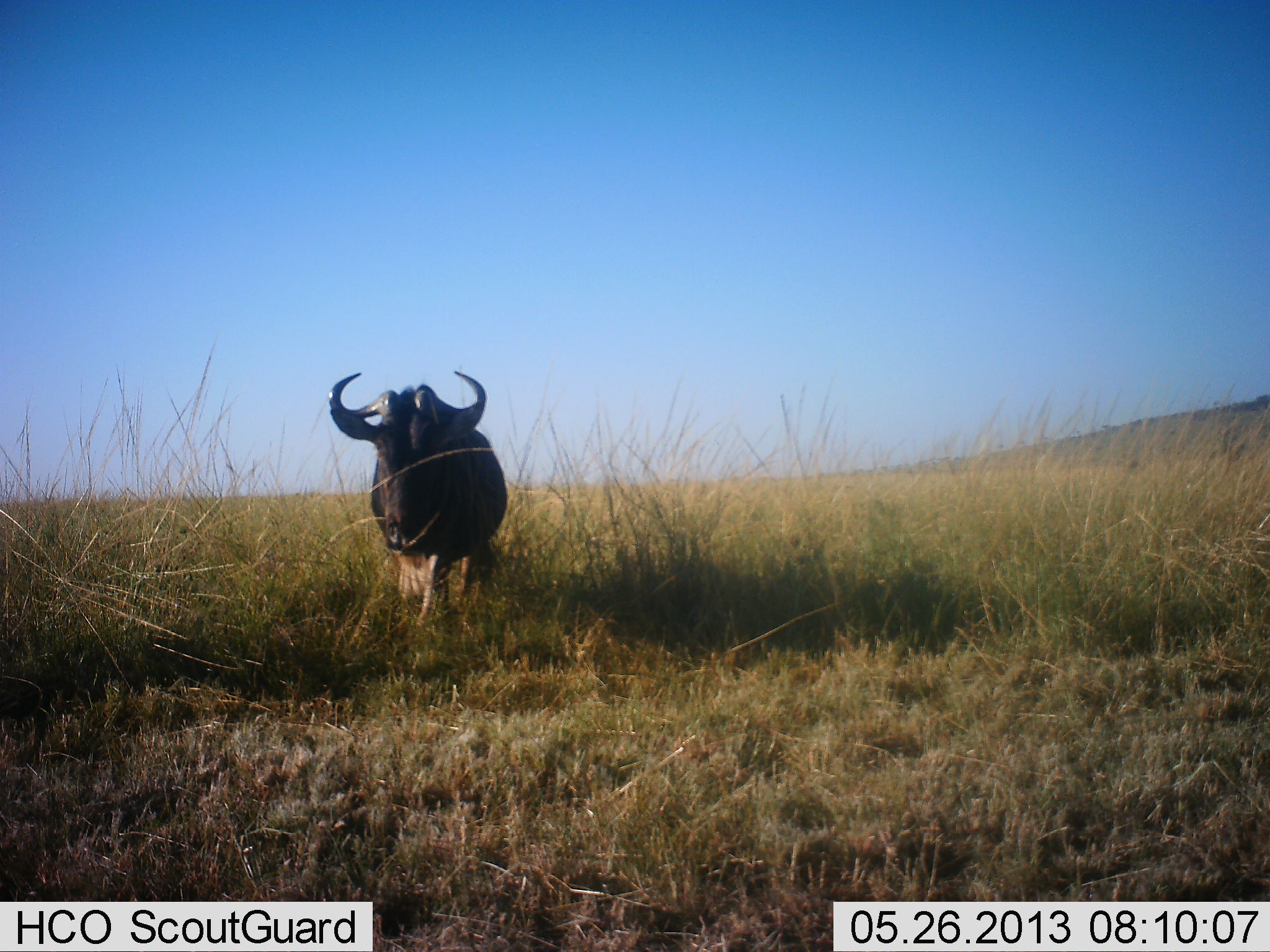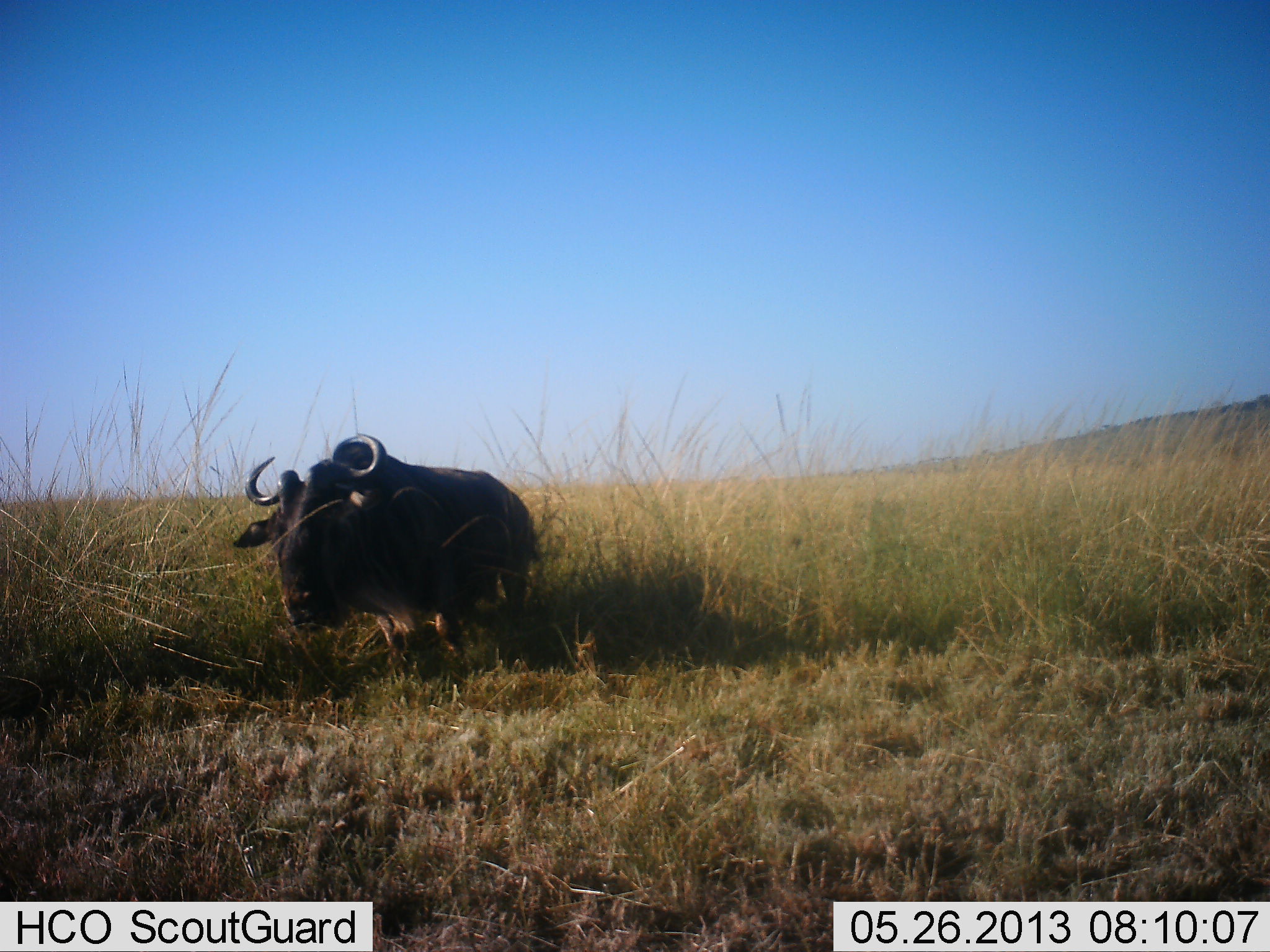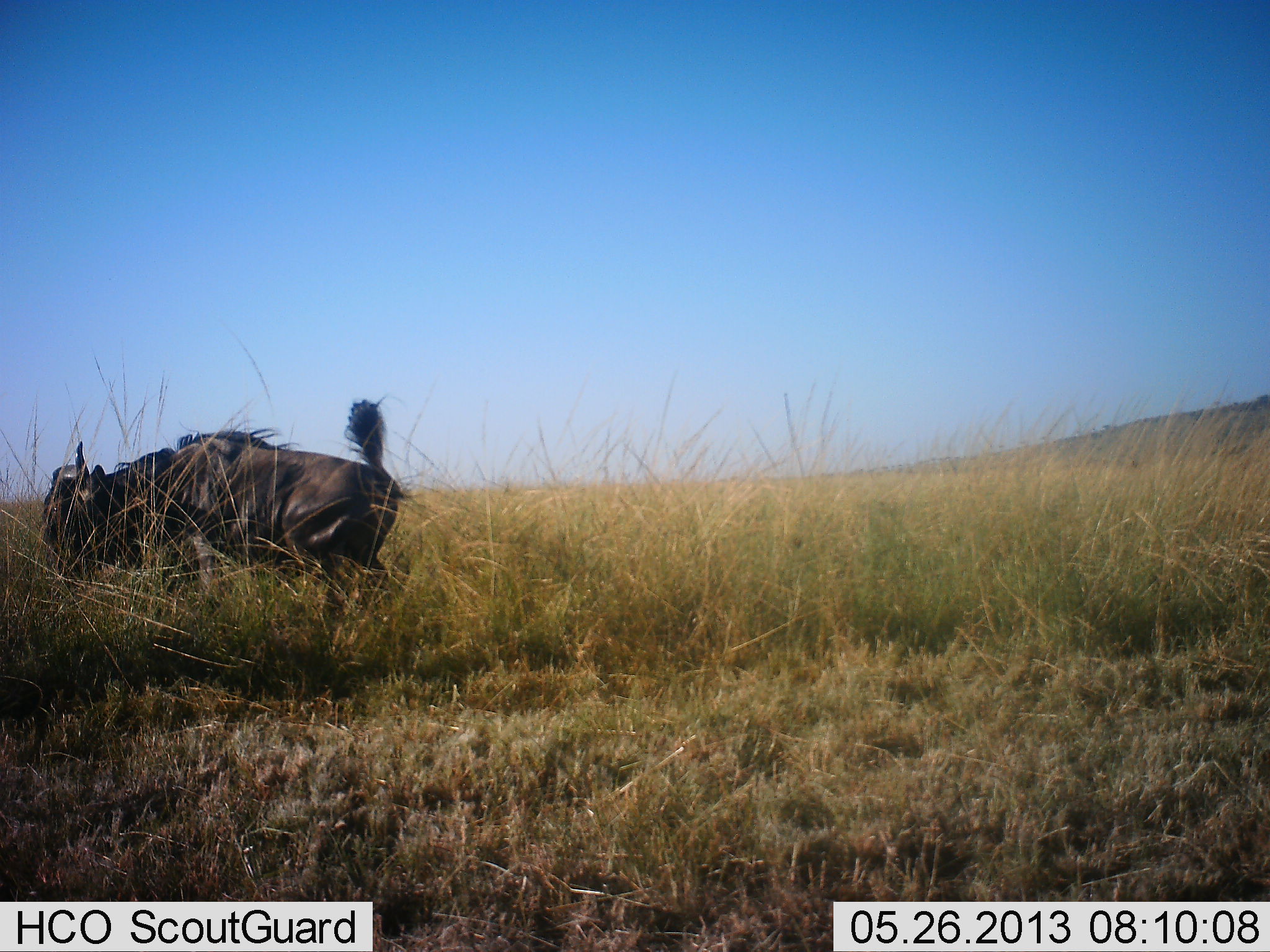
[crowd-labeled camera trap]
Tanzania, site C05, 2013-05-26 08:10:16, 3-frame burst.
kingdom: Animalia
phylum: Chordata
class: Mammalia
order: Artiodactyla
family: Bovidae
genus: Connochaetes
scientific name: Connochaetes taurinus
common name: blue wildebeest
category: wildebeest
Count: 1.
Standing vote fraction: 19%.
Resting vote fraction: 0%.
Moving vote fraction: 81%.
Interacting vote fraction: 0%.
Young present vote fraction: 0%.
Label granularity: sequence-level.